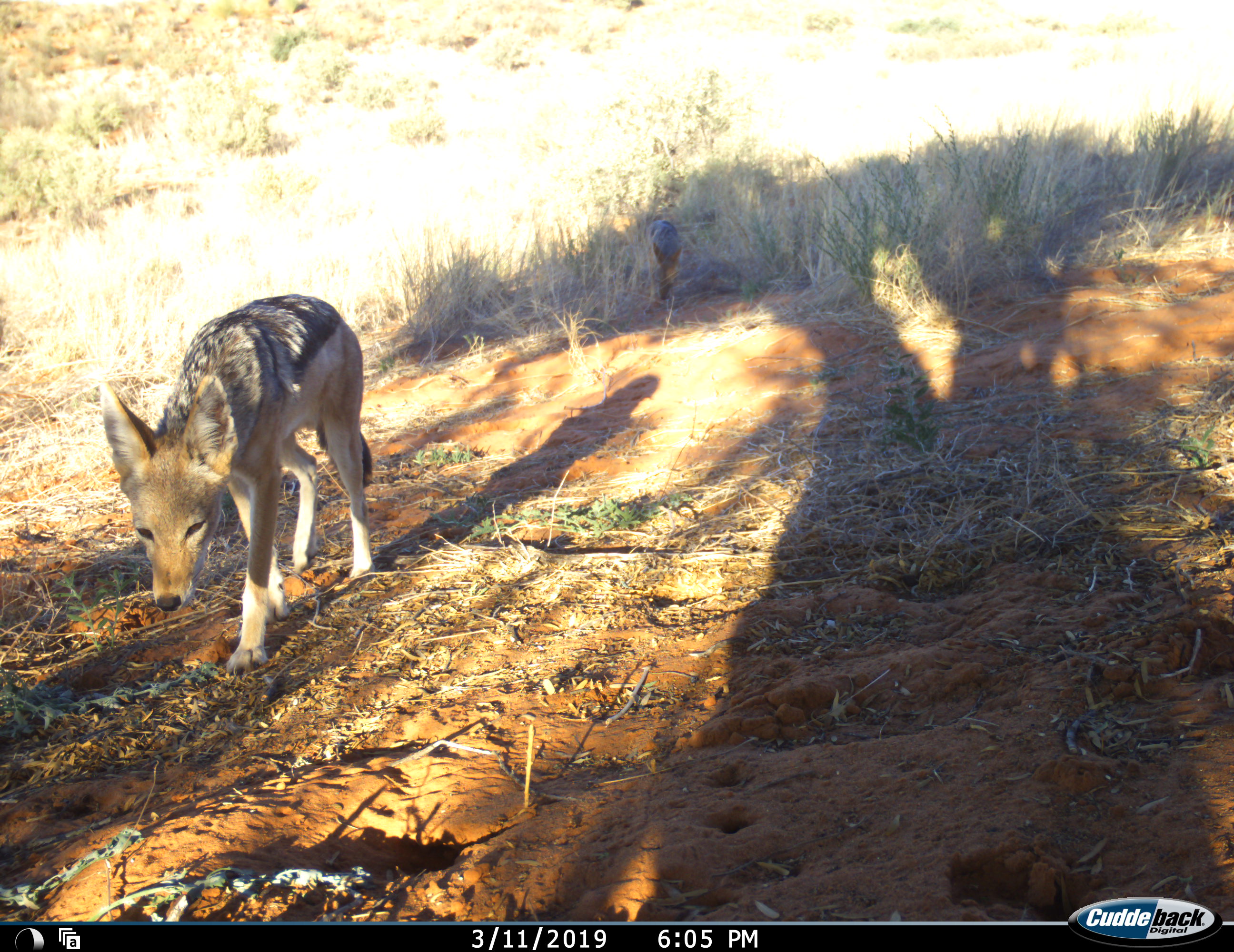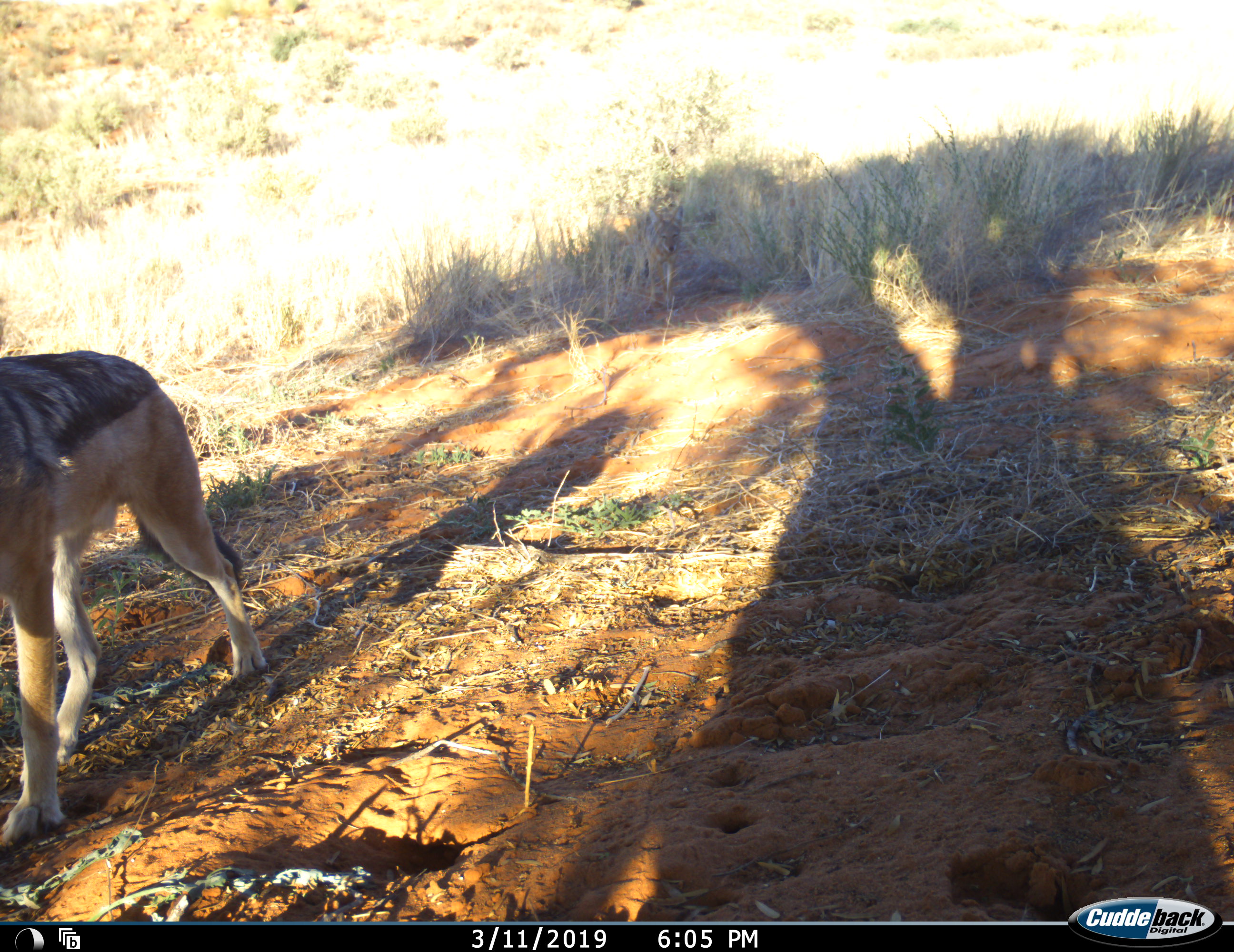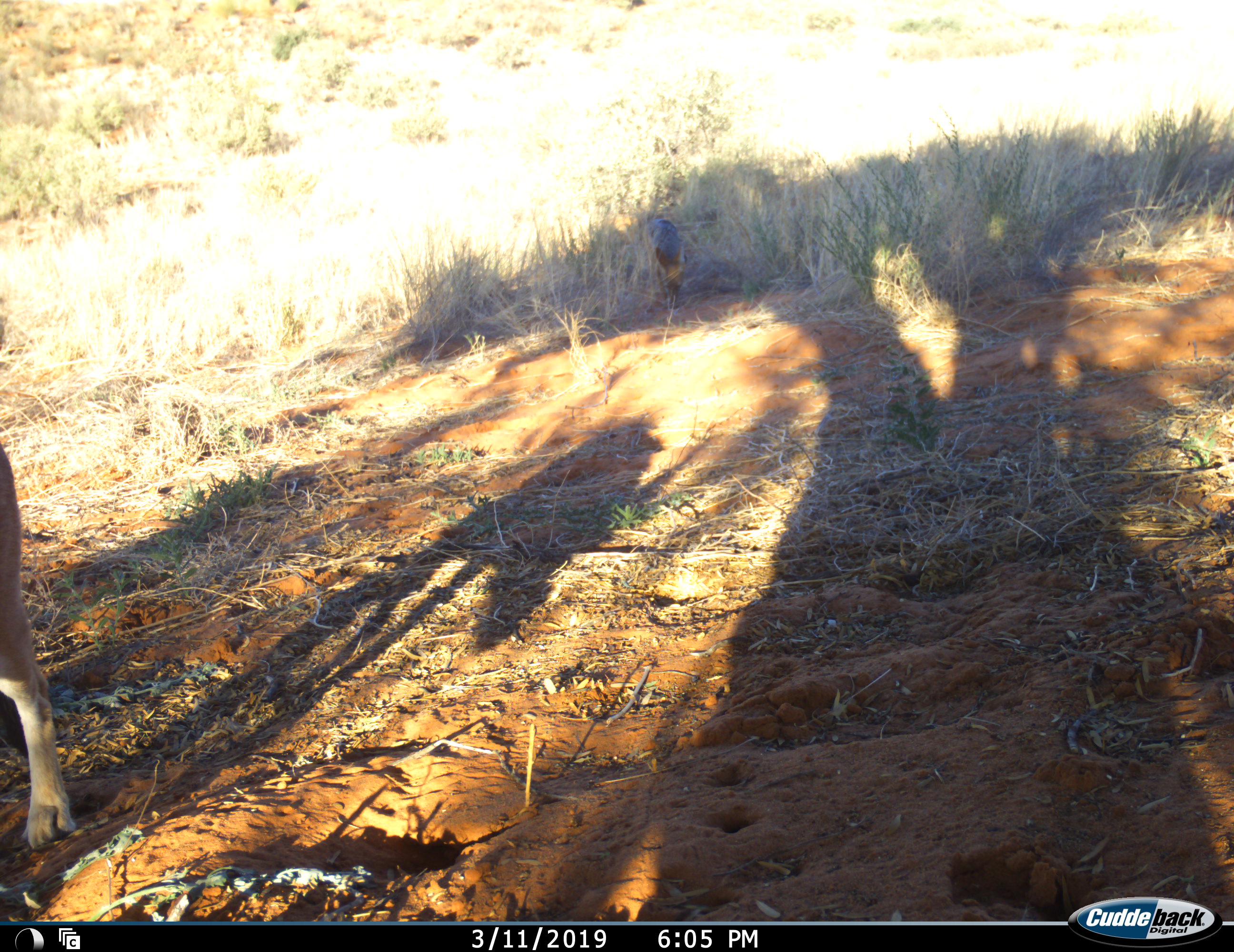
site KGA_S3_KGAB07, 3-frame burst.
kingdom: Animalia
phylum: Chordata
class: Mammalia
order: Carnivora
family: Canidae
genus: Lupulella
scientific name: Lupulella mesomelas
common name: black-backed jackal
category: jackalblackbacked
Jackalblackbacked (black-backed jackal) (Lupulella mesomelas), count 2. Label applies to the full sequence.